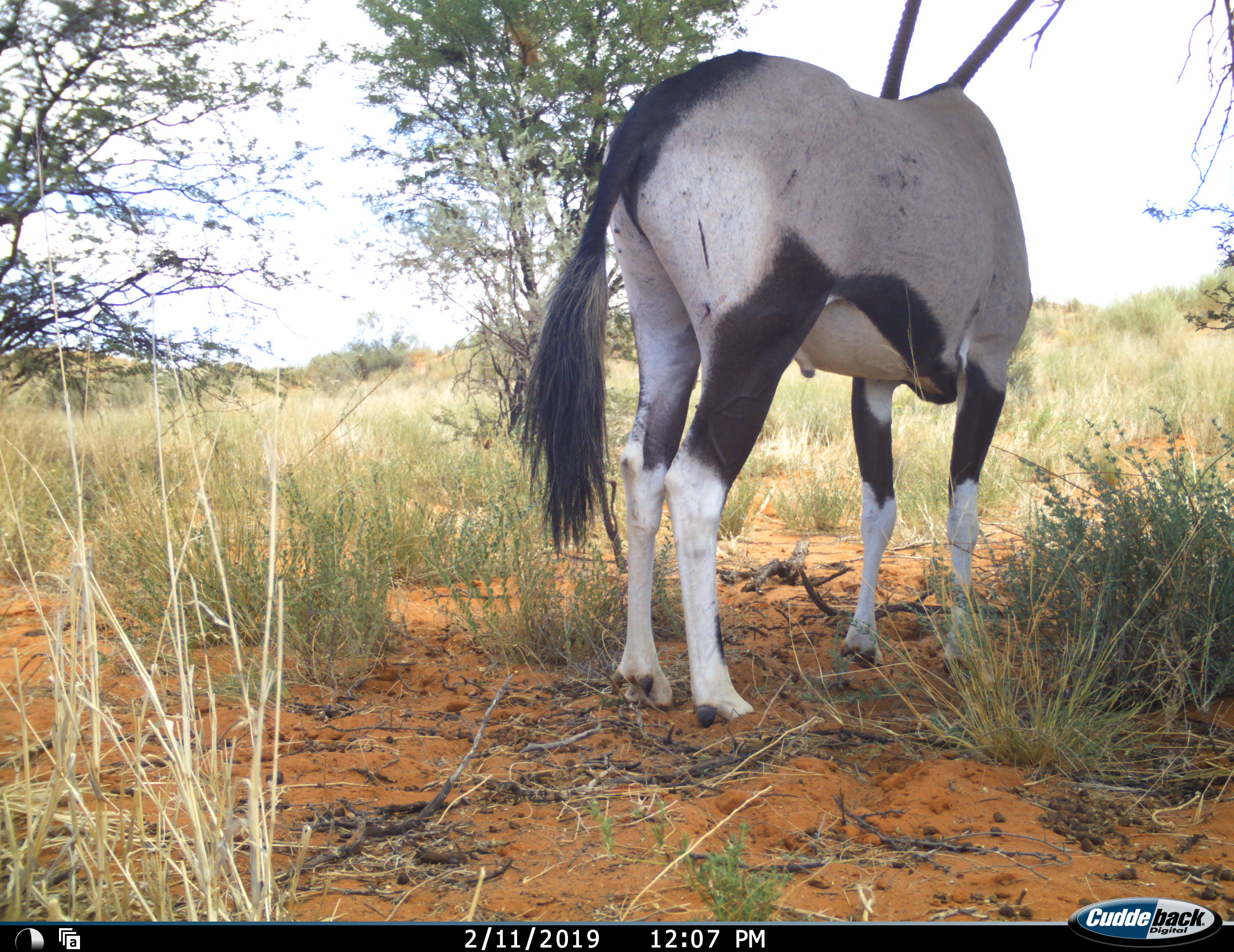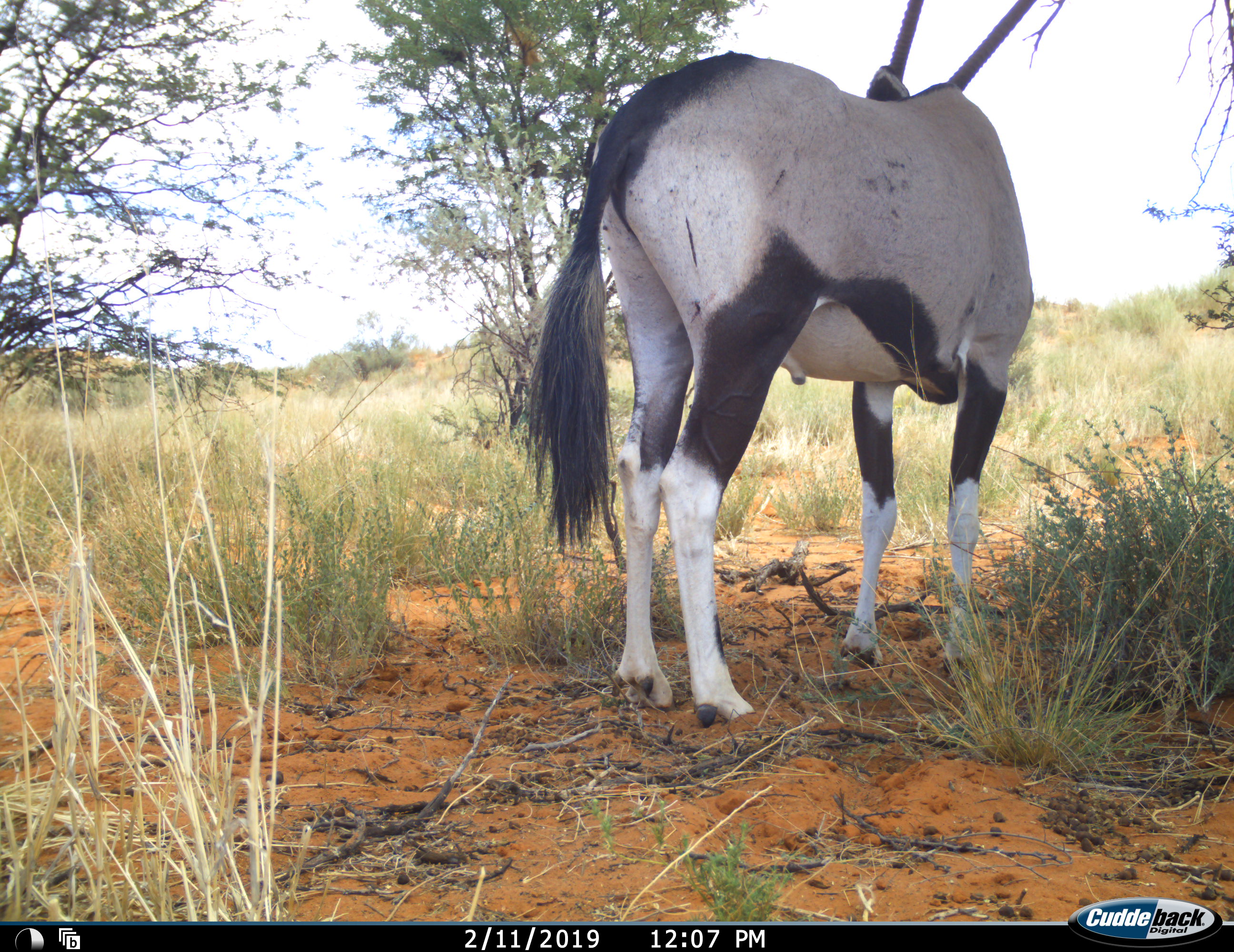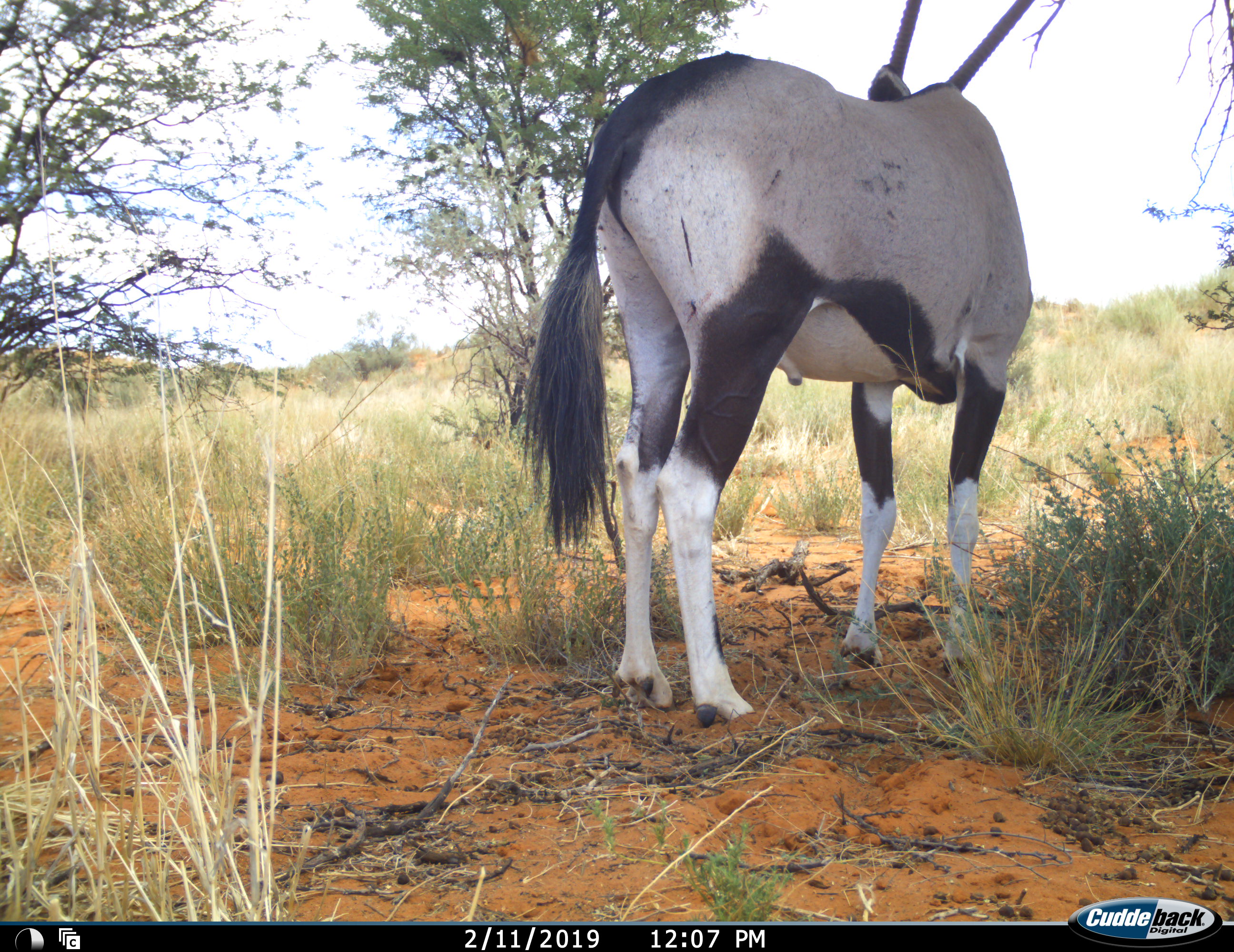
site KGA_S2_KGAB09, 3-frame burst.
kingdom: Animalia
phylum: Chordata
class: Mammalia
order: Artiodactyla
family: Bovidae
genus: Oryx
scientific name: Oryx gazella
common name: gemsbok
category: oryx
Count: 1.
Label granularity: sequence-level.